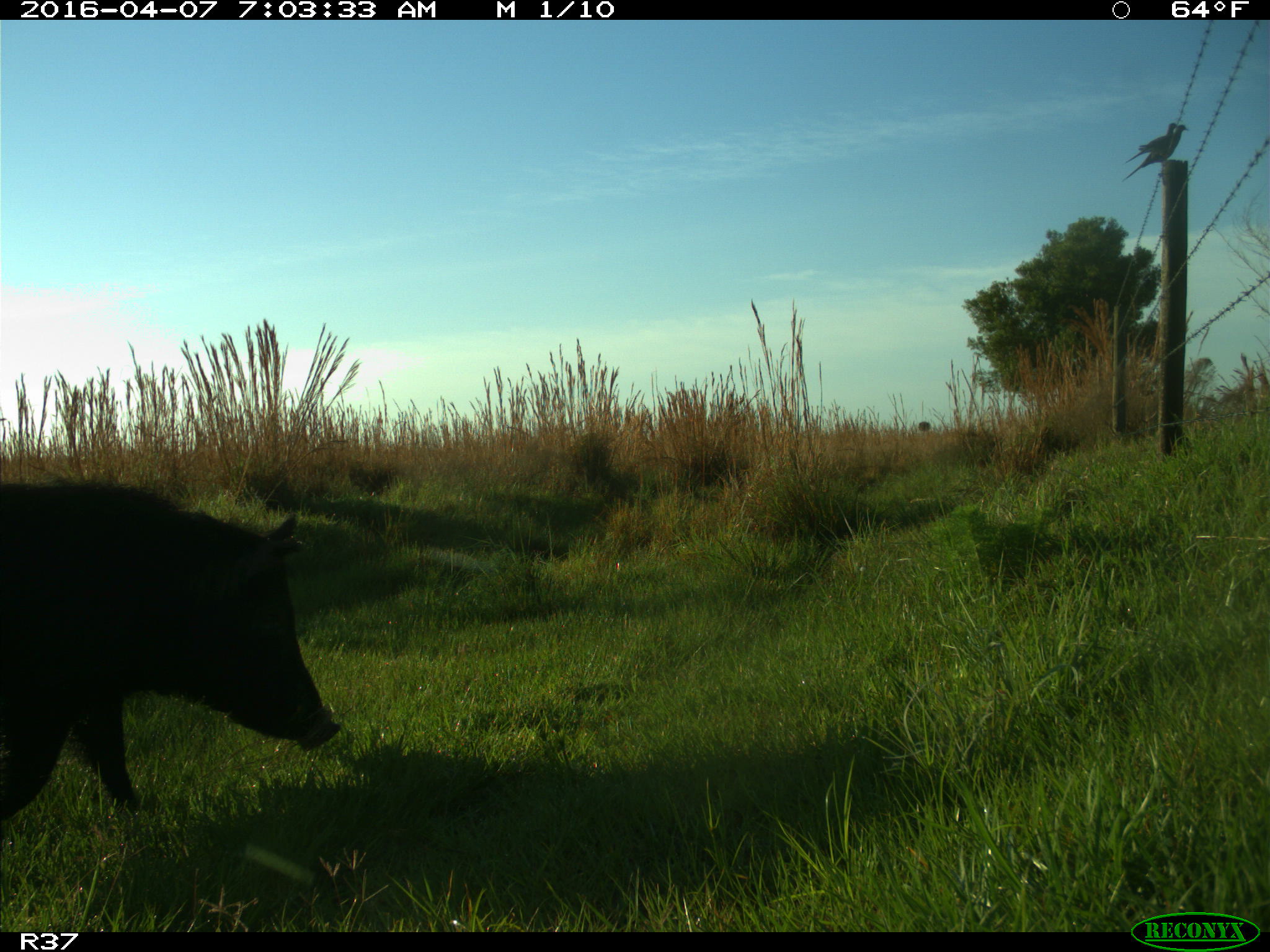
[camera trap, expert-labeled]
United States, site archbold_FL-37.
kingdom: Animalia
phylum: Chordata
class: Mammalia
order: Artiodactyla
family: Suidae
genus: Sus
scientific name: Sus scrofa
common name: wild boar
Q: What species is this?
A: Sus scrofa (wild boar).